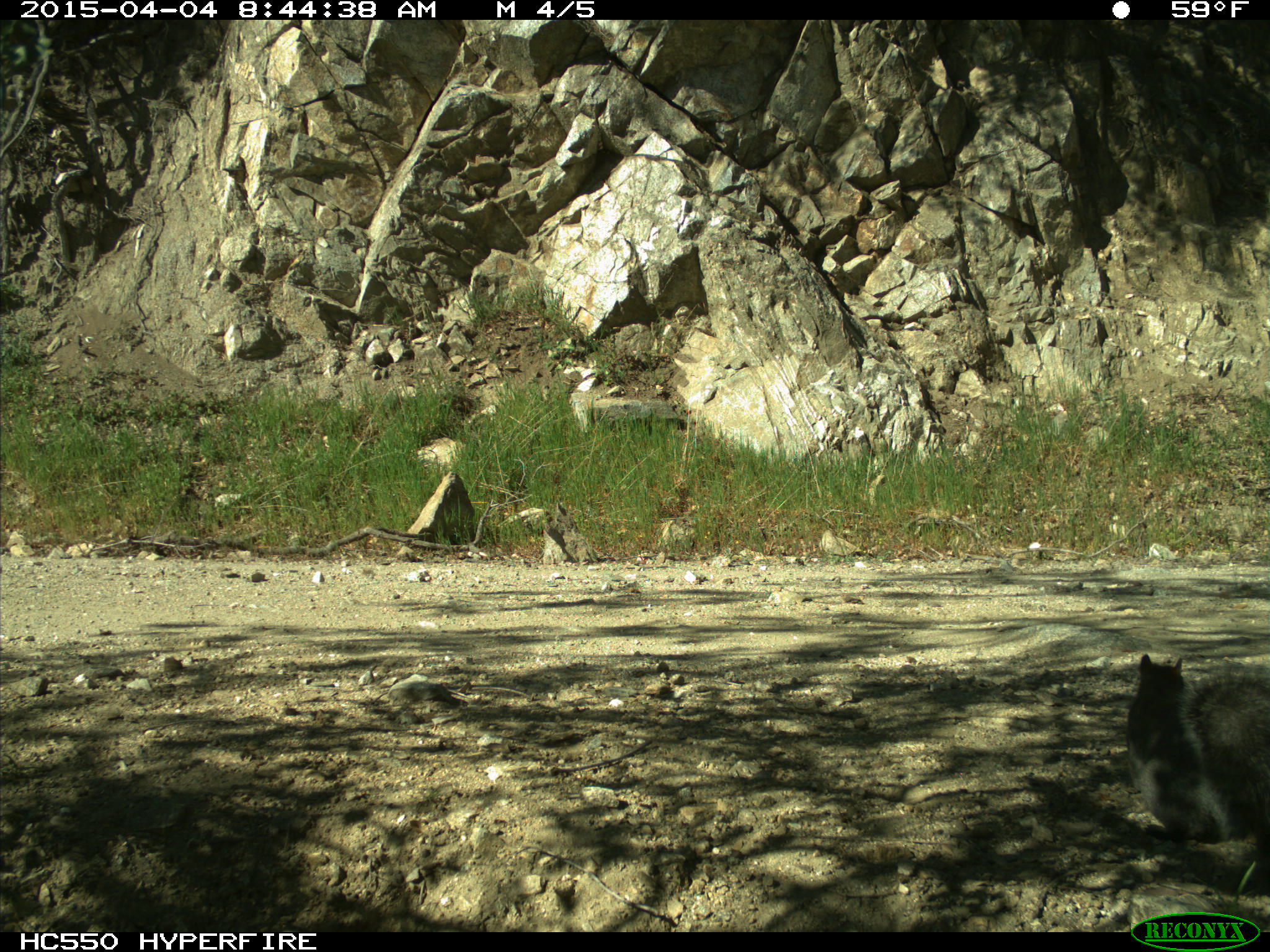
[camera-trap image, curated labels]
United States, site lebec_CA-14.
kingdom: Animalia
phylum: Chordata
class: Mammalia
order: Rodentia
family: Sciuridae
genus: Sciurus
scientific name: Sciurus carolinensis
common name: eastern gray squirrel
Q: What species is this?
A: Sciurus carolinensis (eastern gray squirrel).